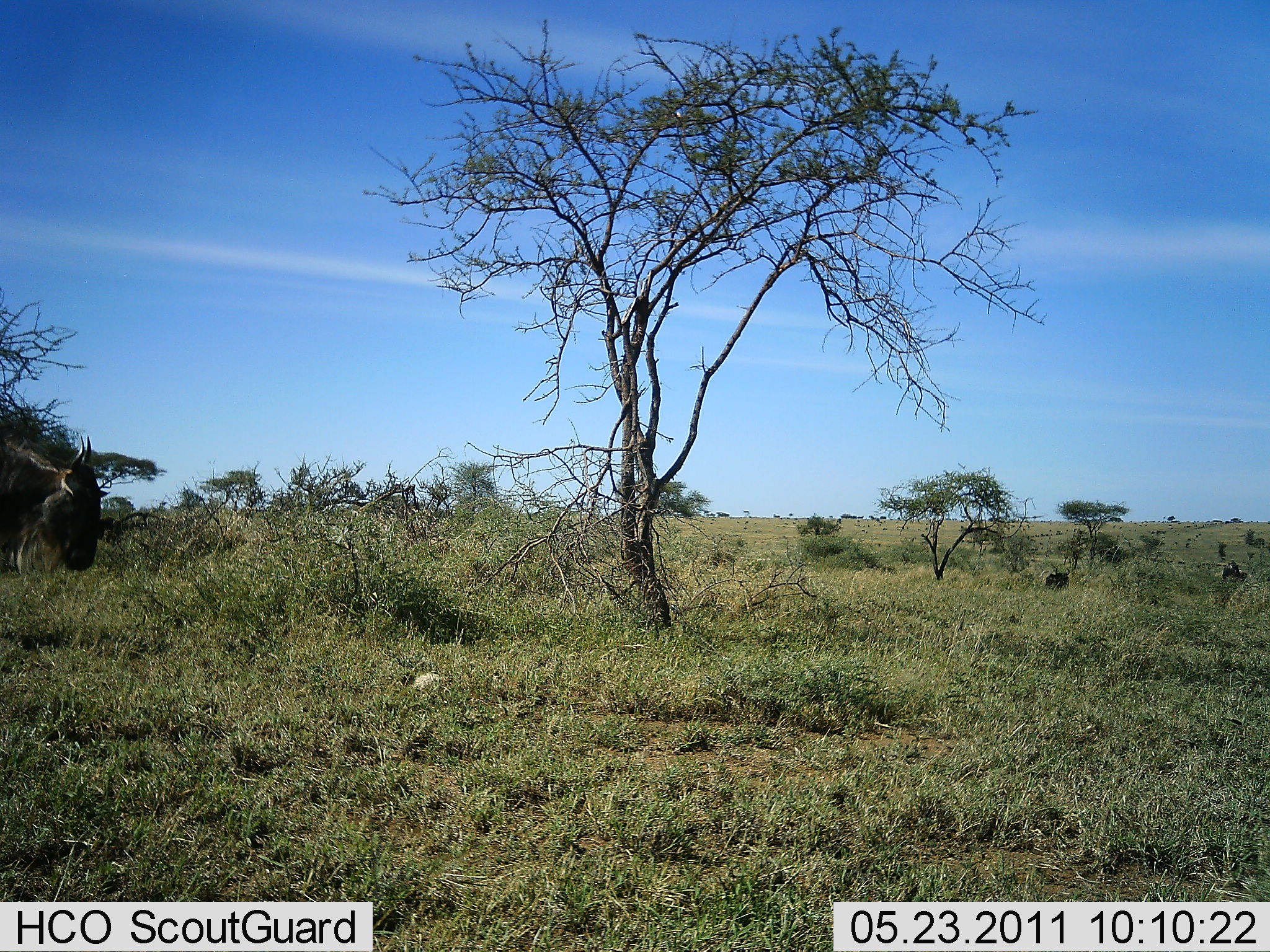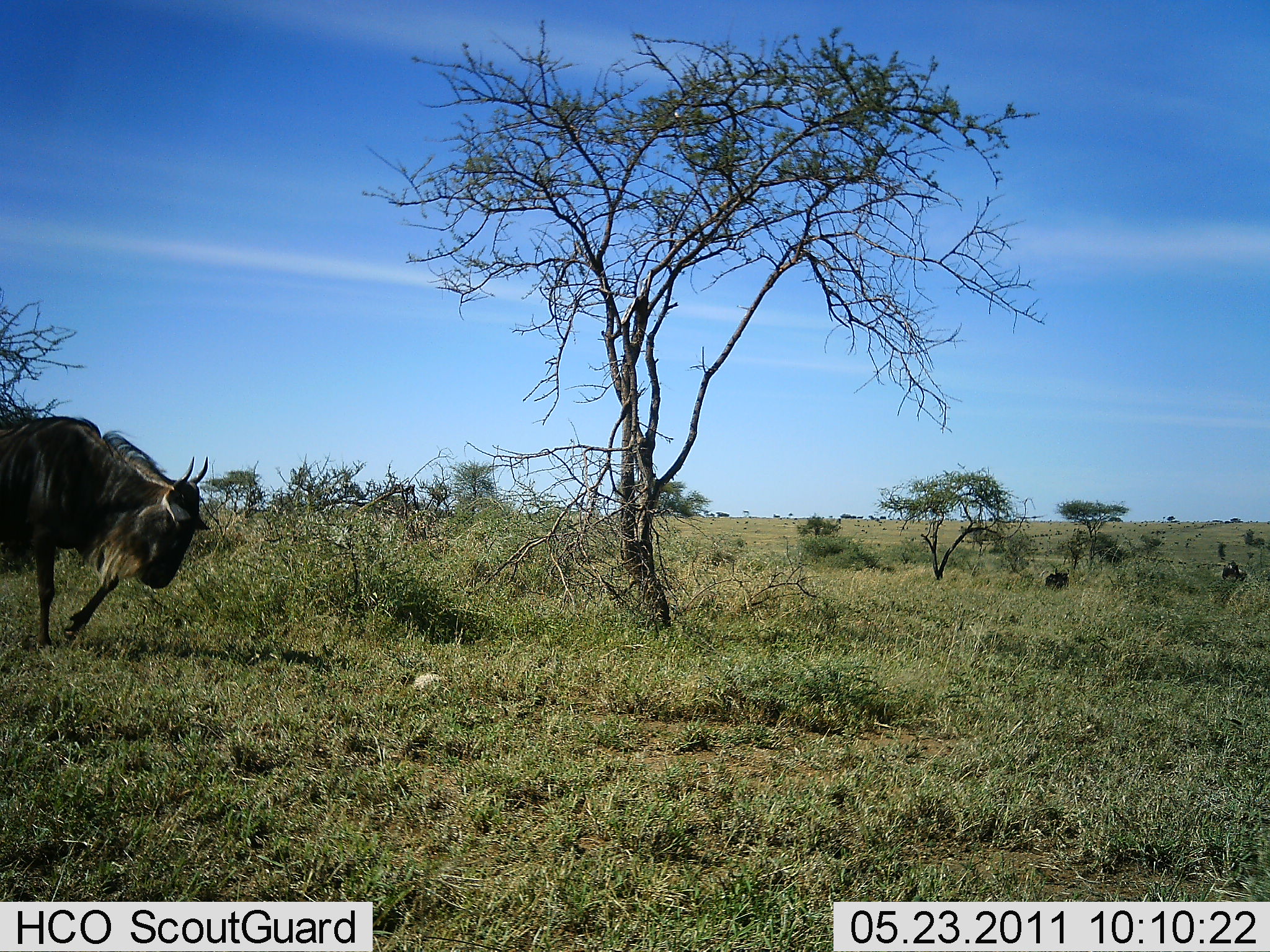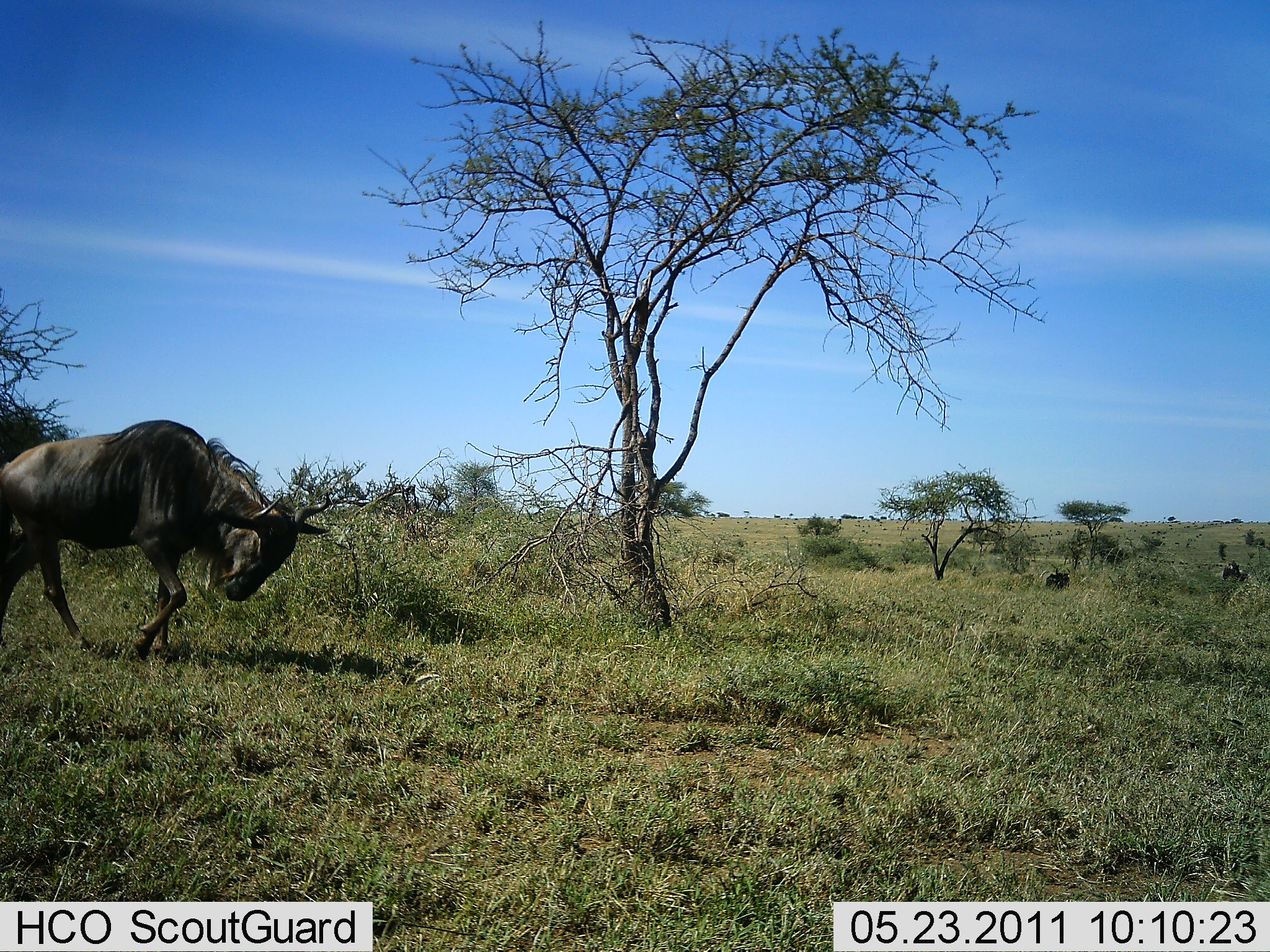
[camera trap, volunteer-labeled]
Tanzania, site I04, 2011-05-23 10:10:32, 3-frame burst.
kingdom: Animalia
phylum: Chordata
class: Mammalia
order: Artiodactyla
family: Bovidae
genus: Connochaetes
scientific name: Connochaetes taurinus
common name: blue wildebeest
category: wildebeest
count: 1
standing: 8%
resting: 0%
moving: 100%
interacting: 0%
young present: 0%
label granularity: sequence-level